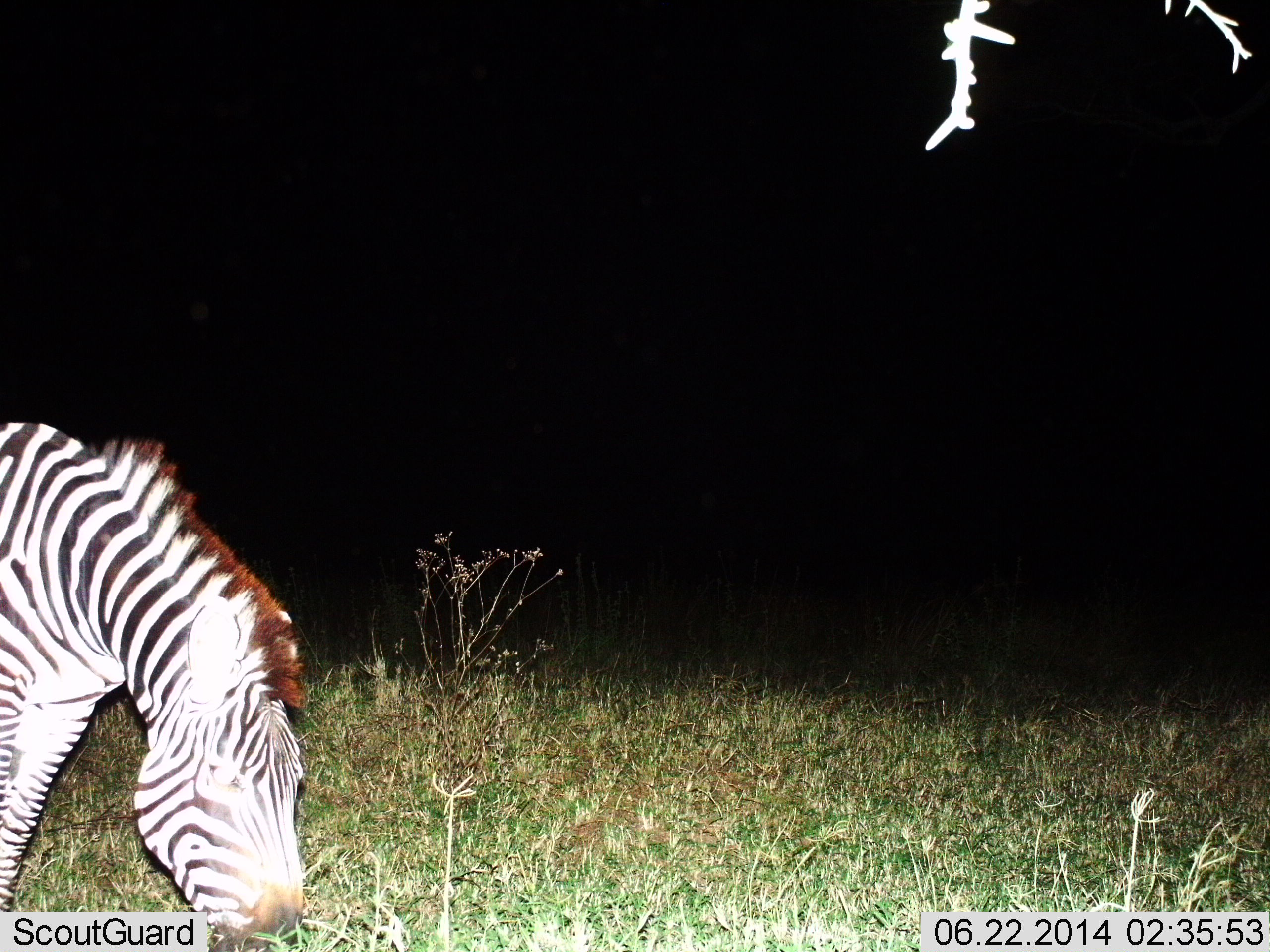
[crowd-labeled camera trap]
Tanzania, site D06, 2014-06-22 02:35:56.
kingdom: Animalia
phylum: Chordata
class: Mammalia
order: Perissodactyla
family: Equidae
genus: Equus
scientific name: Equus quagga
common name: plains zebra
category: zebra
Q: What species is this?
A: Zebra (plains zebra) (Equus quagga).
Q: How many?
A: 1.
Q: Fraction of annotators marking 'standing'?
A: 22%.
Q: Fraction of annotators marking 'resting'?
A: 0%.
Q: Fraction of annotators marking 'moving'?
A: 2%.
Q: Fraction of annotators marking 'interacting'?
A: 0%.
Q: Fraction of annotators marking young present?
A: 0%.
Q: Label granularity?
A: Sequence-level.